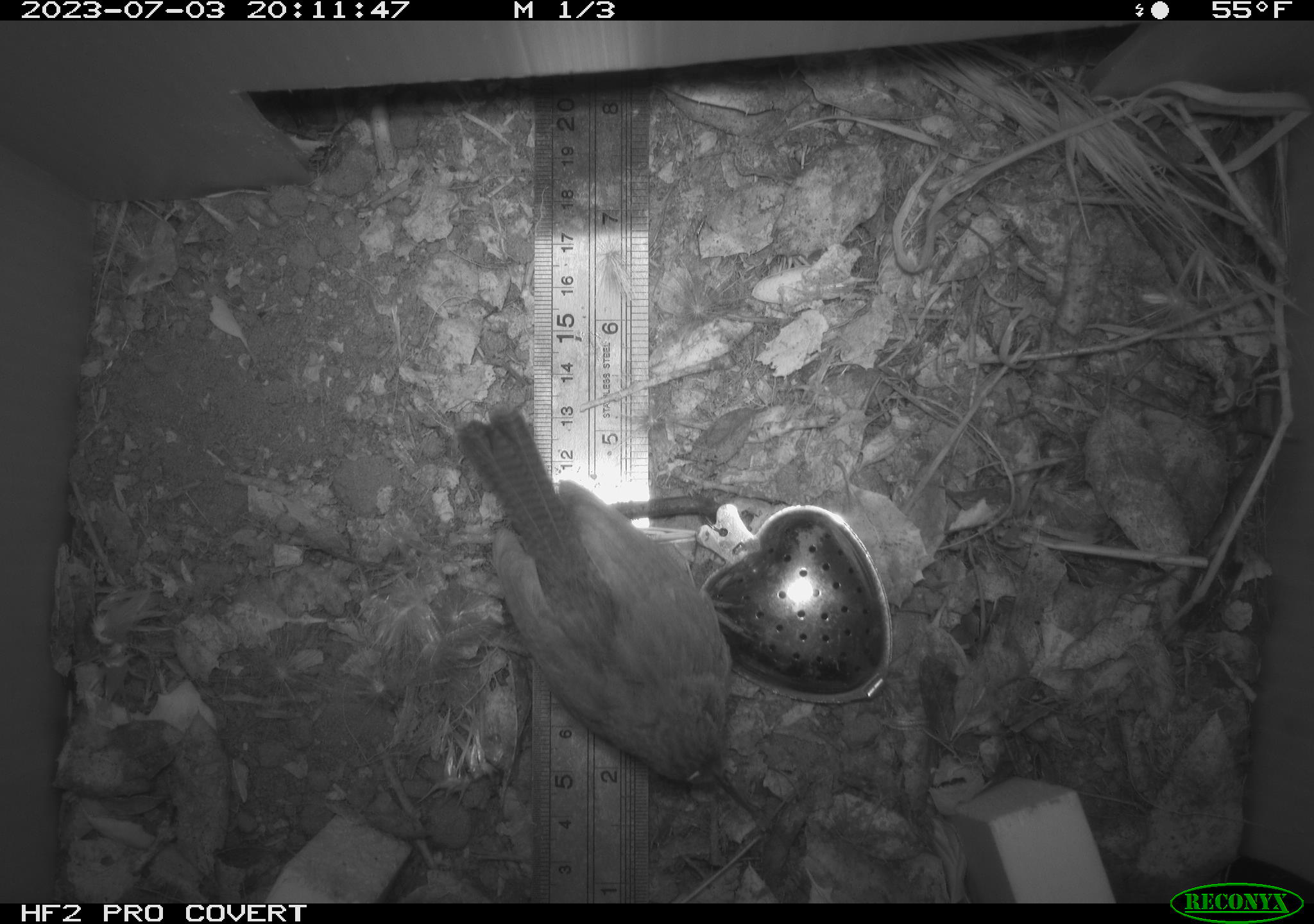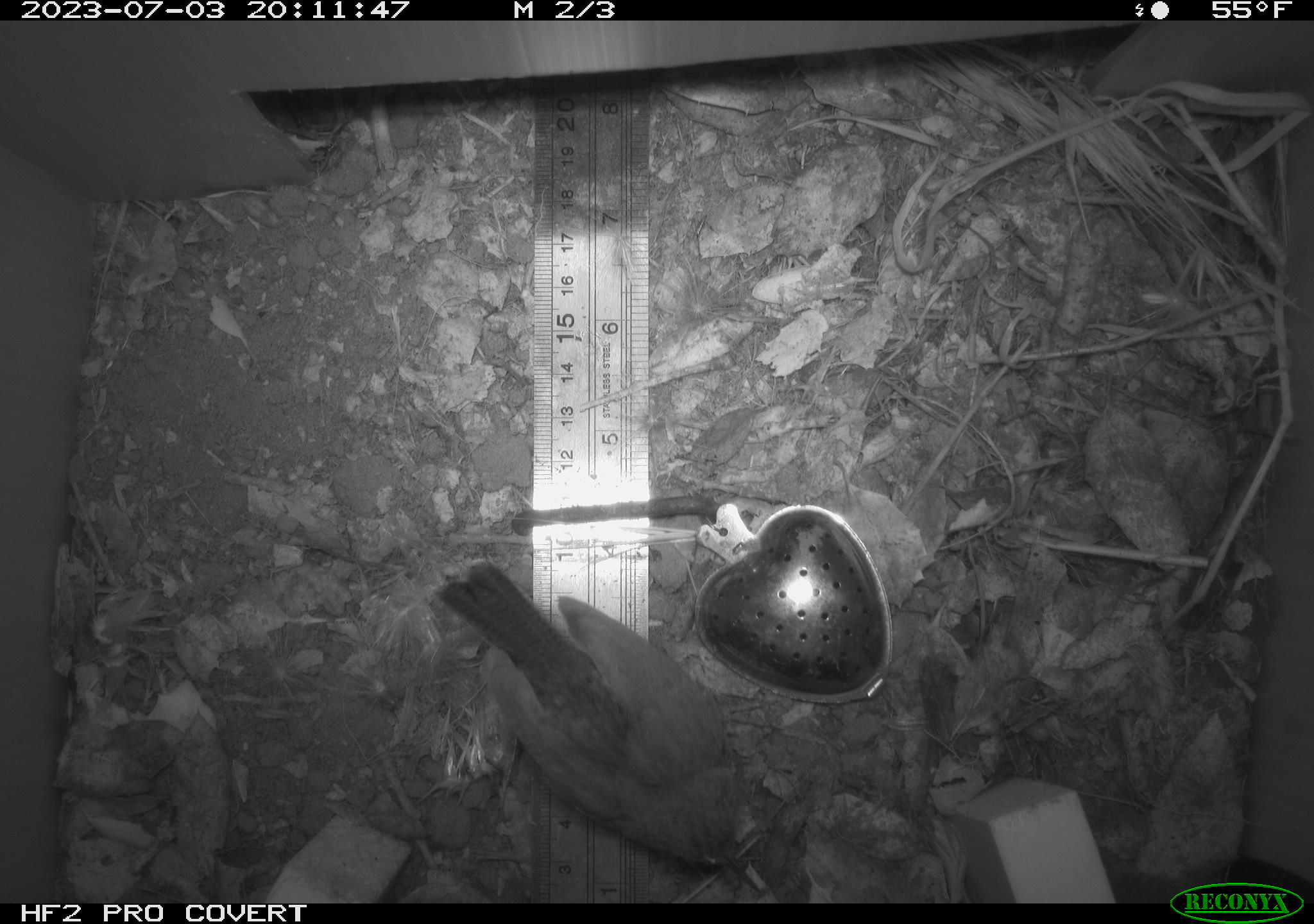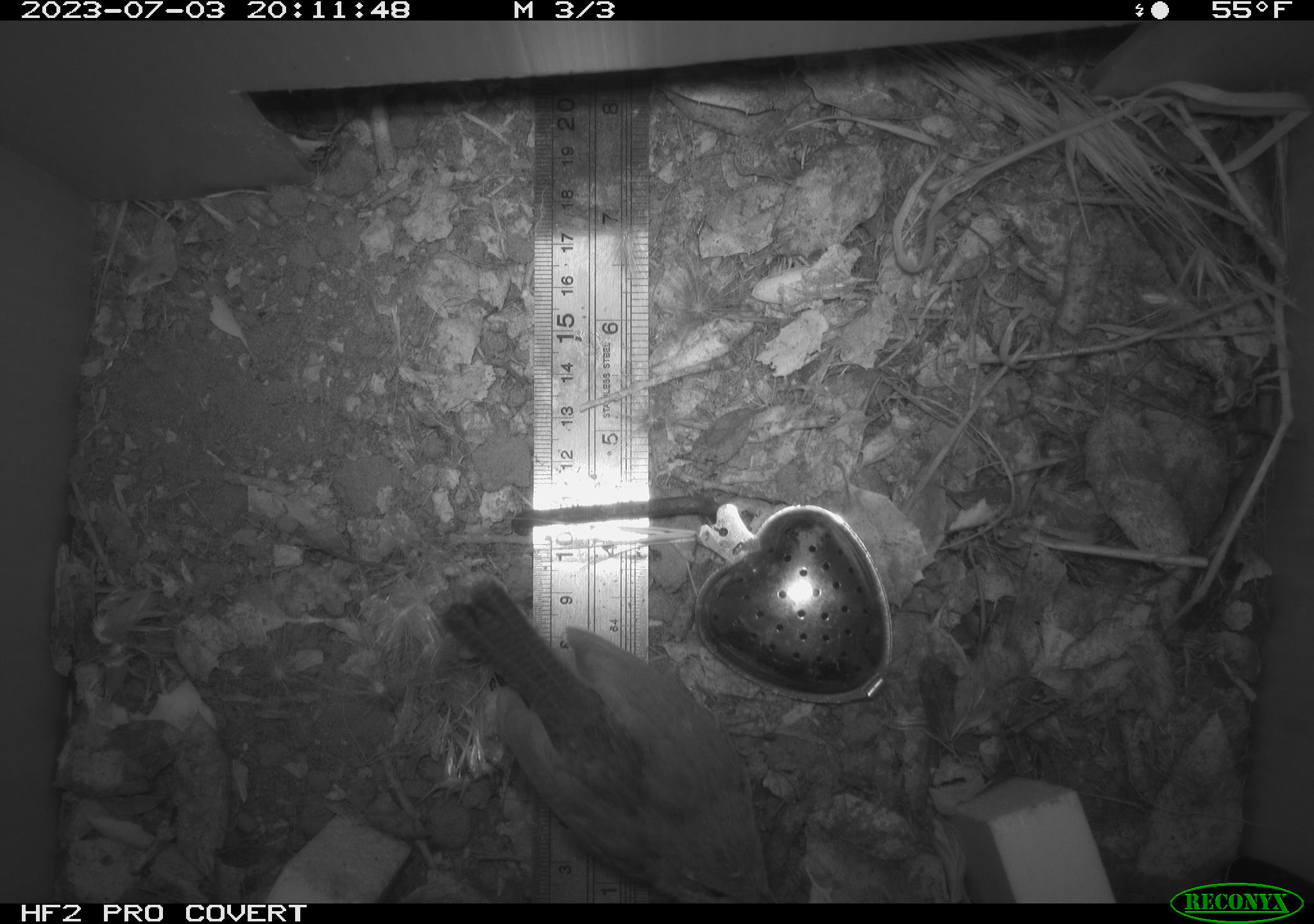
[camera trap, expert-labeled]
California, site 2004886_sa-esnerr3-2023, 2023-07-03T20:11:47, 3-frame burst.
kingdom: Animalia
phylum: Chordata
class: Aves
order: Passeriformes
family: Troglodytidae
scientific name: Troglodytidae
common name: wren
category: troglodytidae family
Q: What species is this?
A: Troglodytidae family (wren) (Troglodytidae).